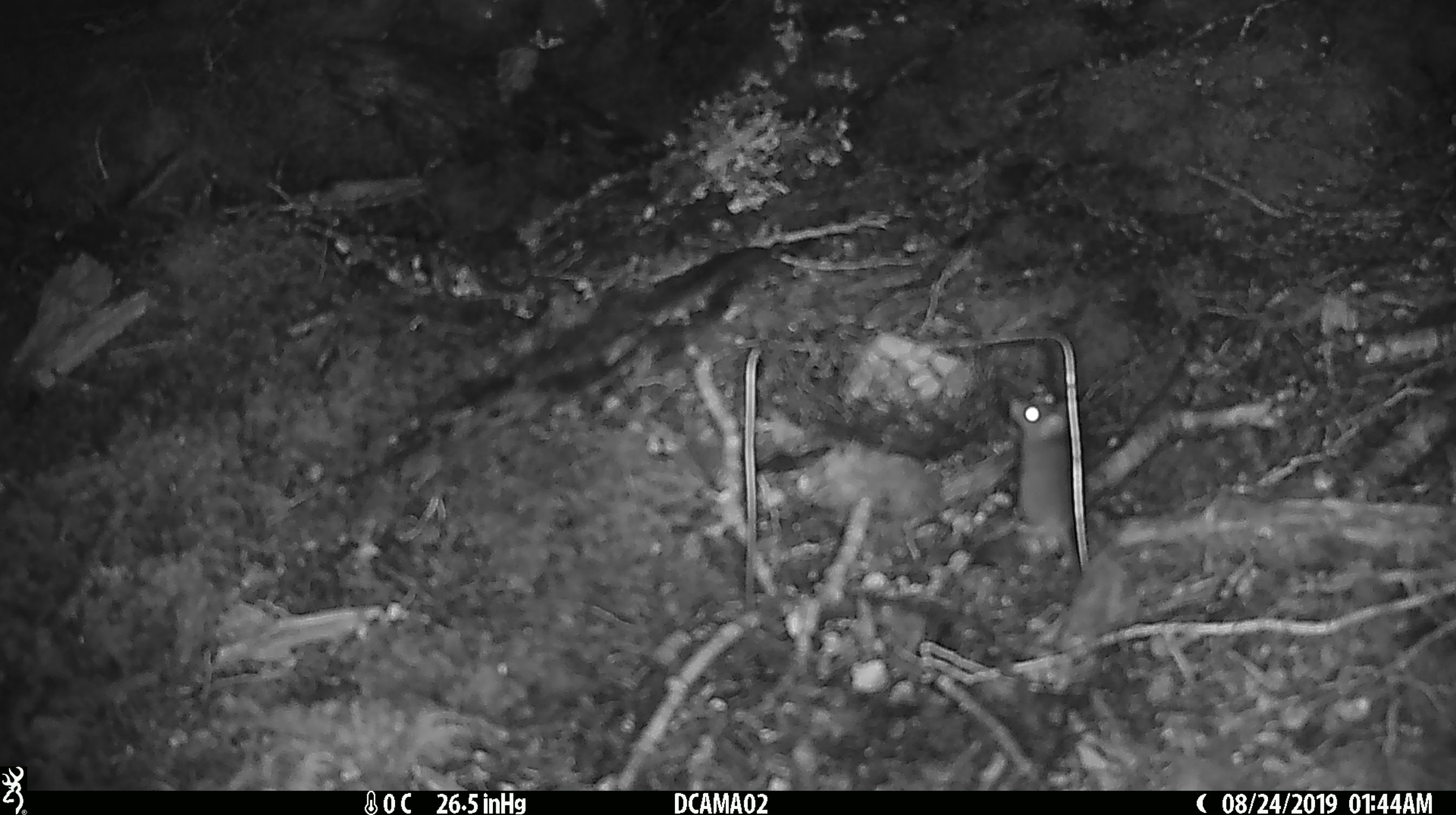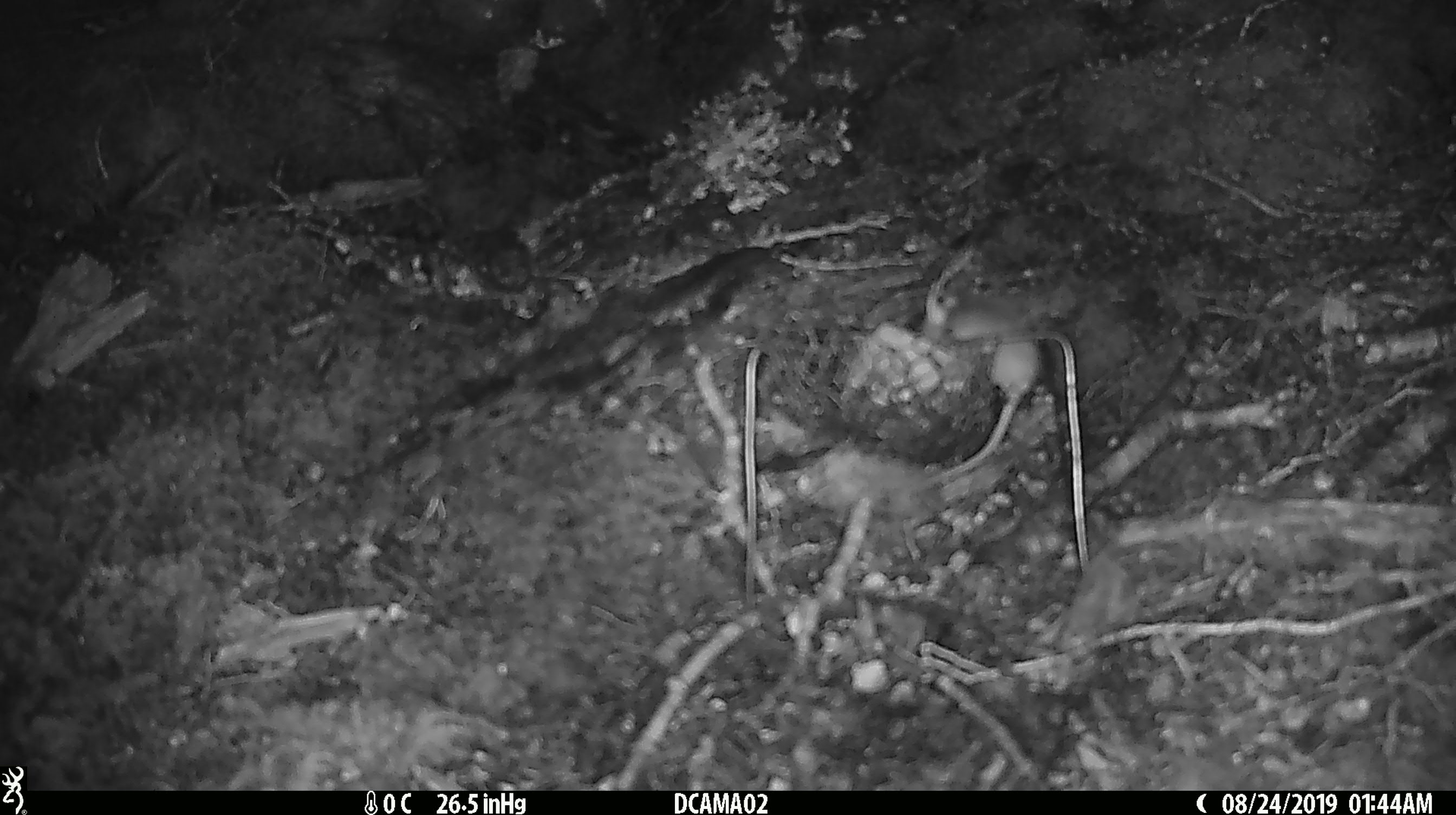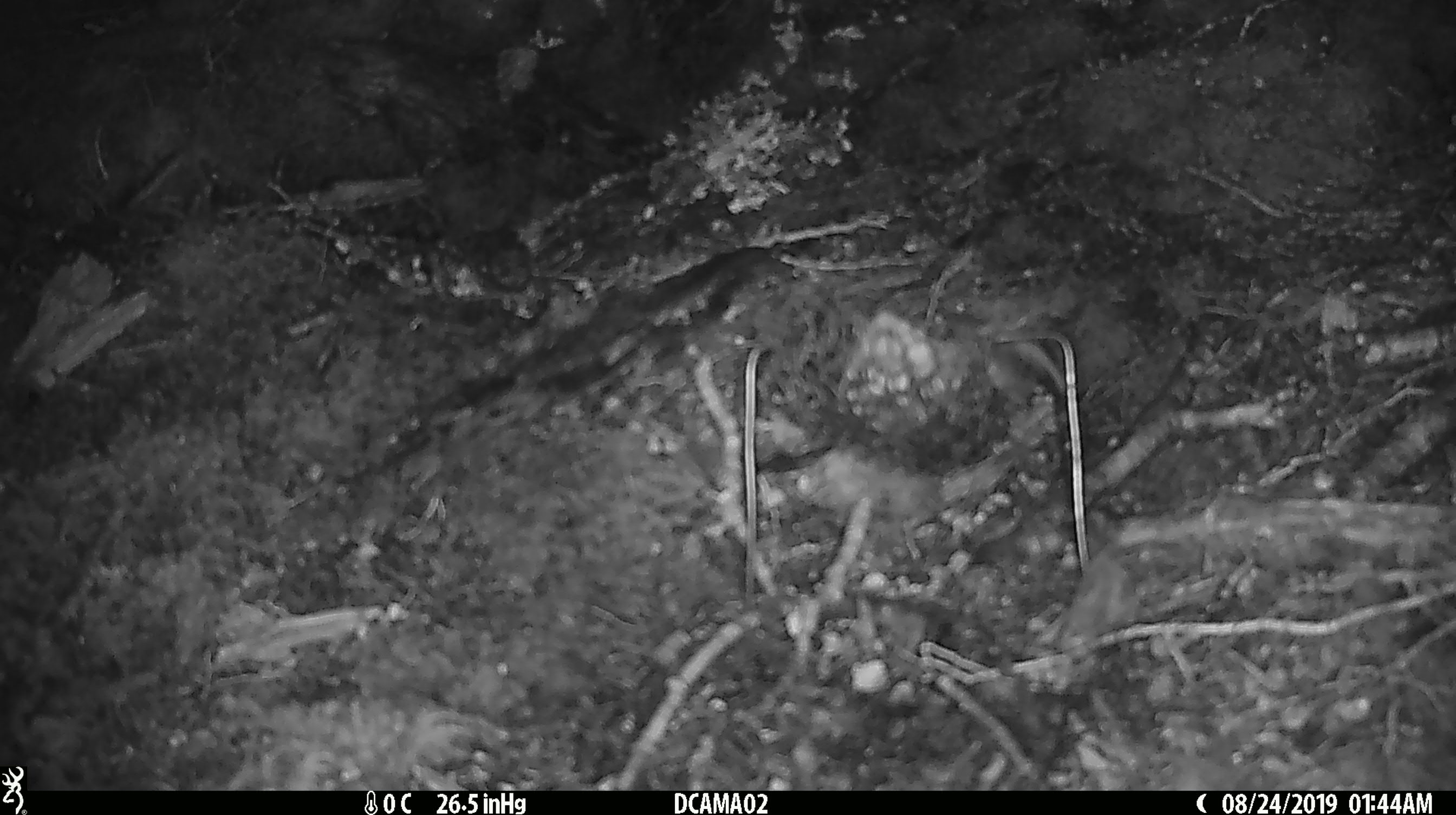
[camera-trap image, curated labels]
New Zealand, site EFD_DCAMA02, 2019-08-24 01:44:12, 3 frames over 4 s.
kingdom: Animalia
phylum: Chordata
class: Mammalia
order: Rodentia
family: Muridae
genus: Mus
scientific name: Mus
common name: mouse